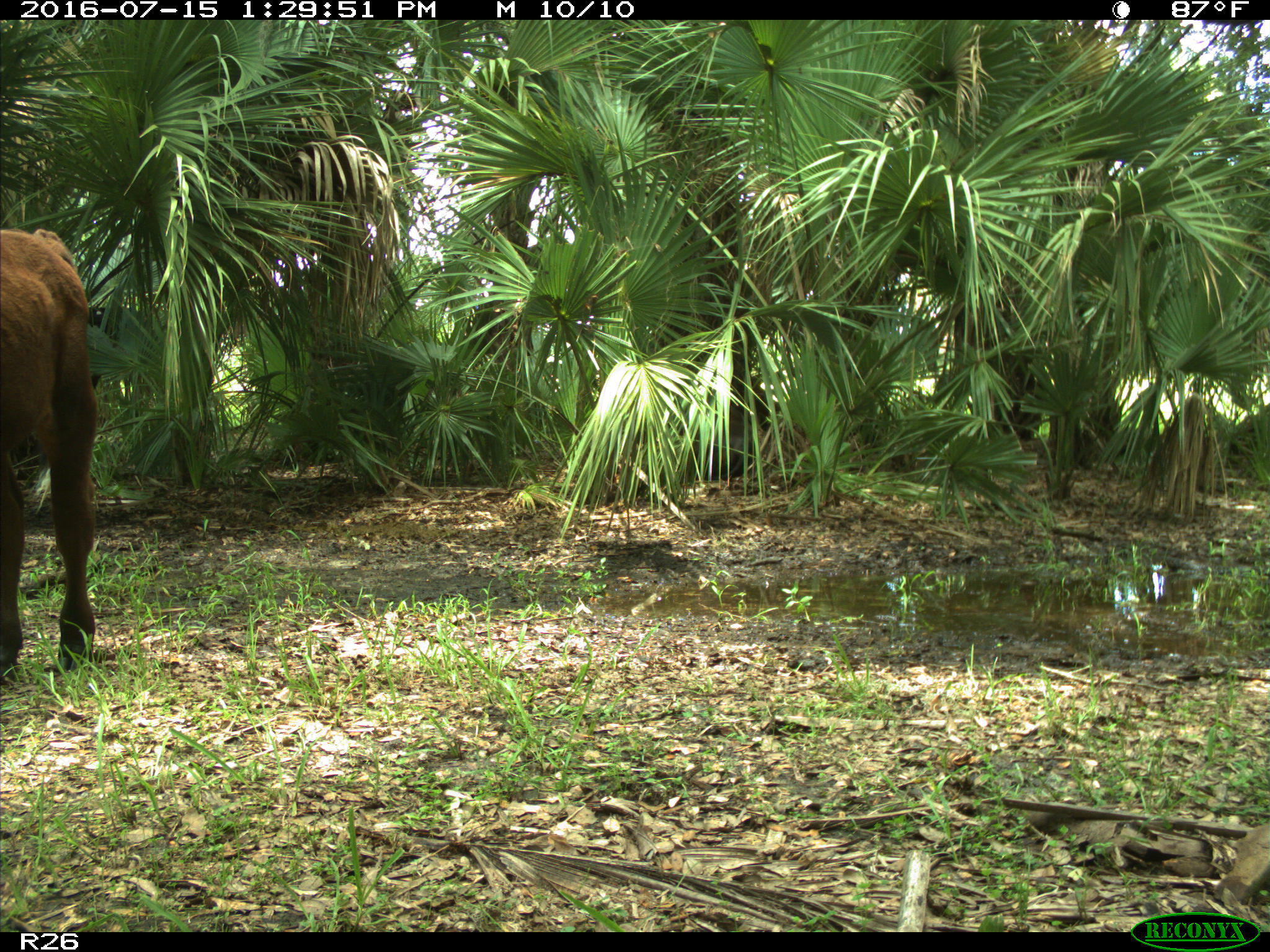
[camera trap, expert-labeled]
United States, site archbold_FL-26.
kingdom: Animalia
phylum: Chordata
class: Mammalia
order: Artiodactyla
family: Bovidae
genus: Bos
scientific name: Bos taurus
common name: domestic cow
Bos taurus (domestic cow).